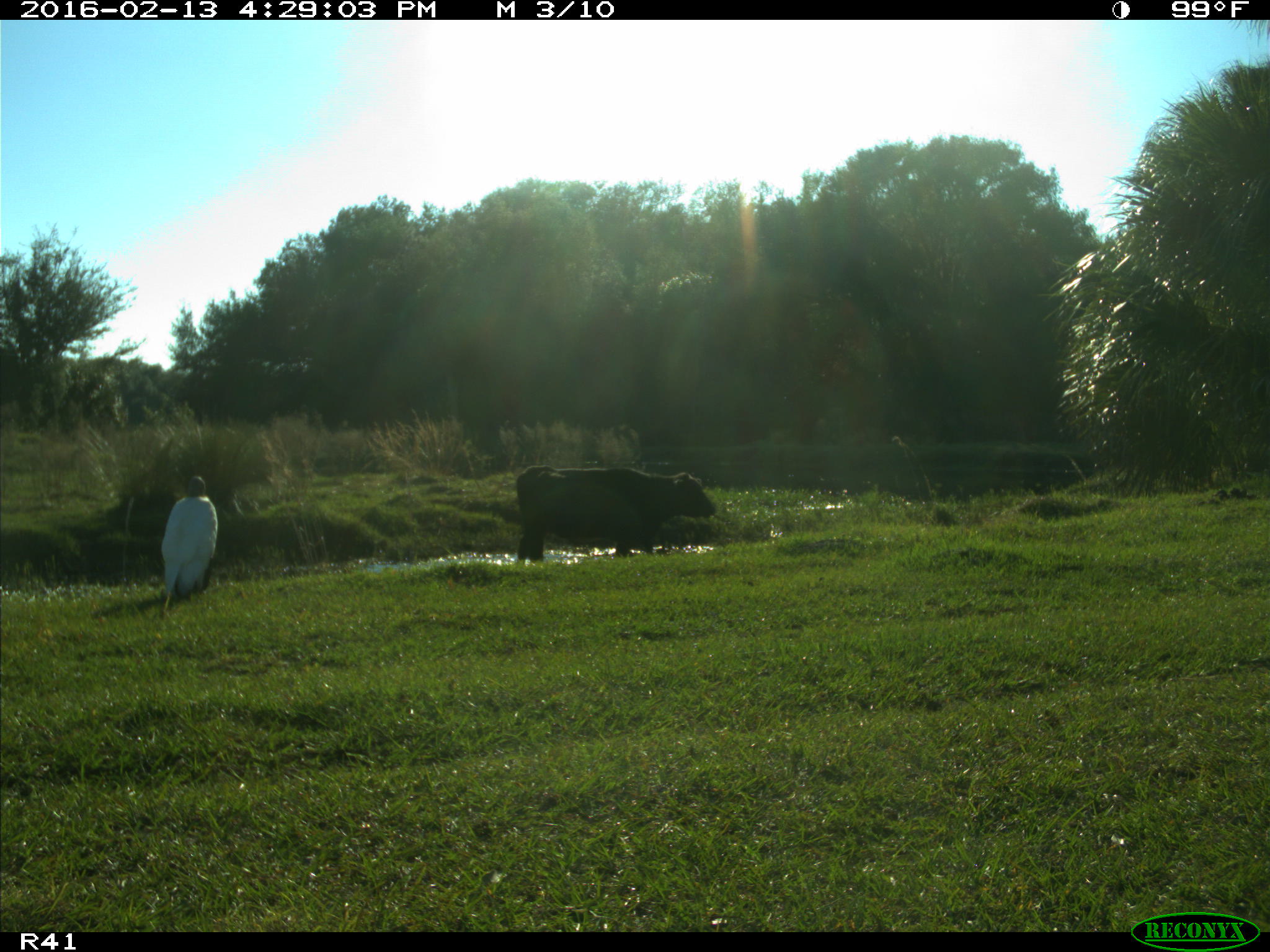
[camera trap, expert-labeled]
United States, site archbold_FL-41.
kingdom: Animalia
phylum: Chordata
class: Mammalia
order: Artiodactyla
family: Bovidae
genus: Bos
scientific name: Bos taurus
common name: domestic cow